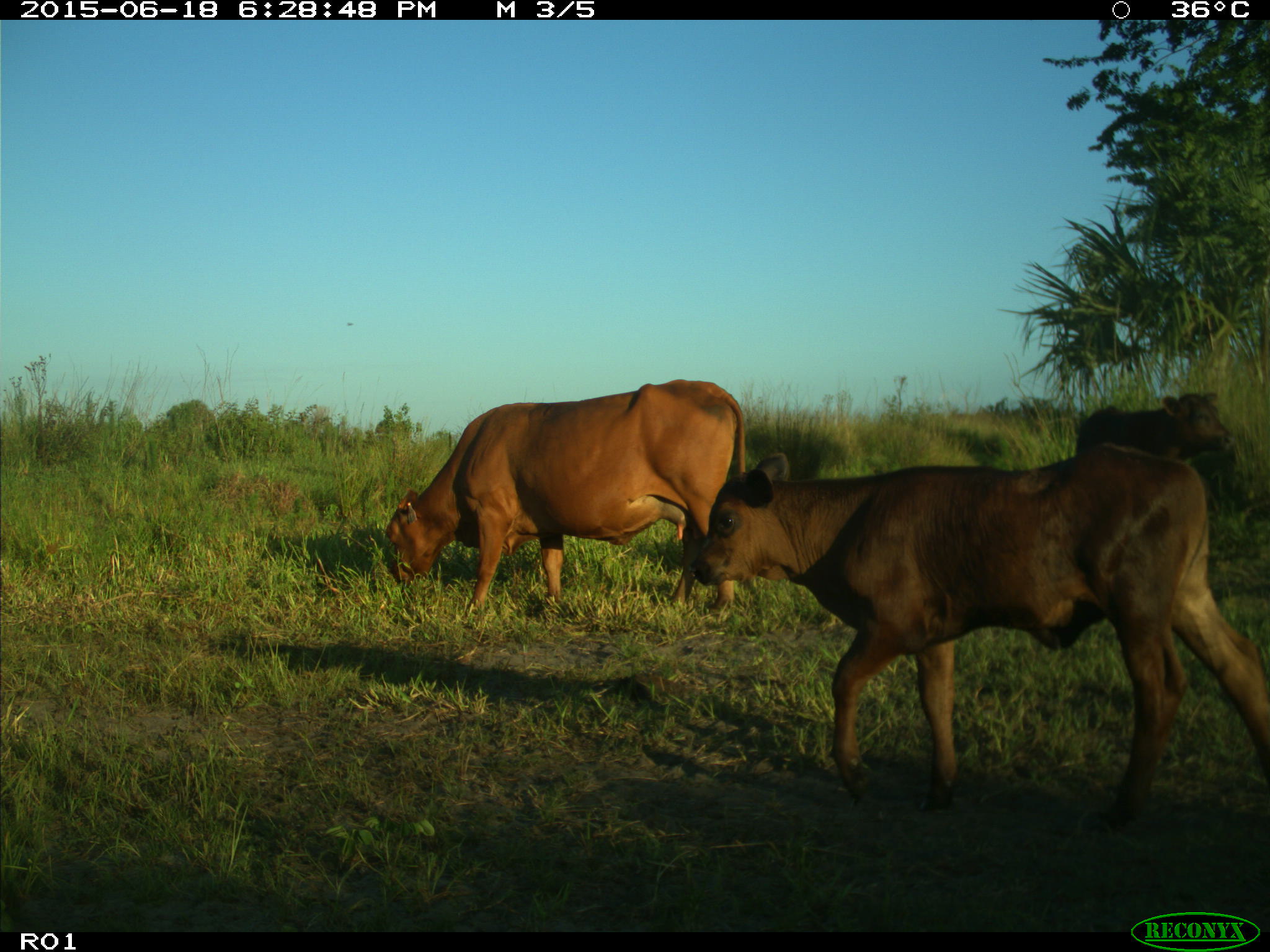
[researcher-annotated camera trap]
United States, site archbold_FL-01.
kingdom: Animalia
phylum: Chordata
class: Mammalia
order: Artiodactyla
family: Bovidae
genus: Bos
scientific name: Bos taurus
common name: domestic cow